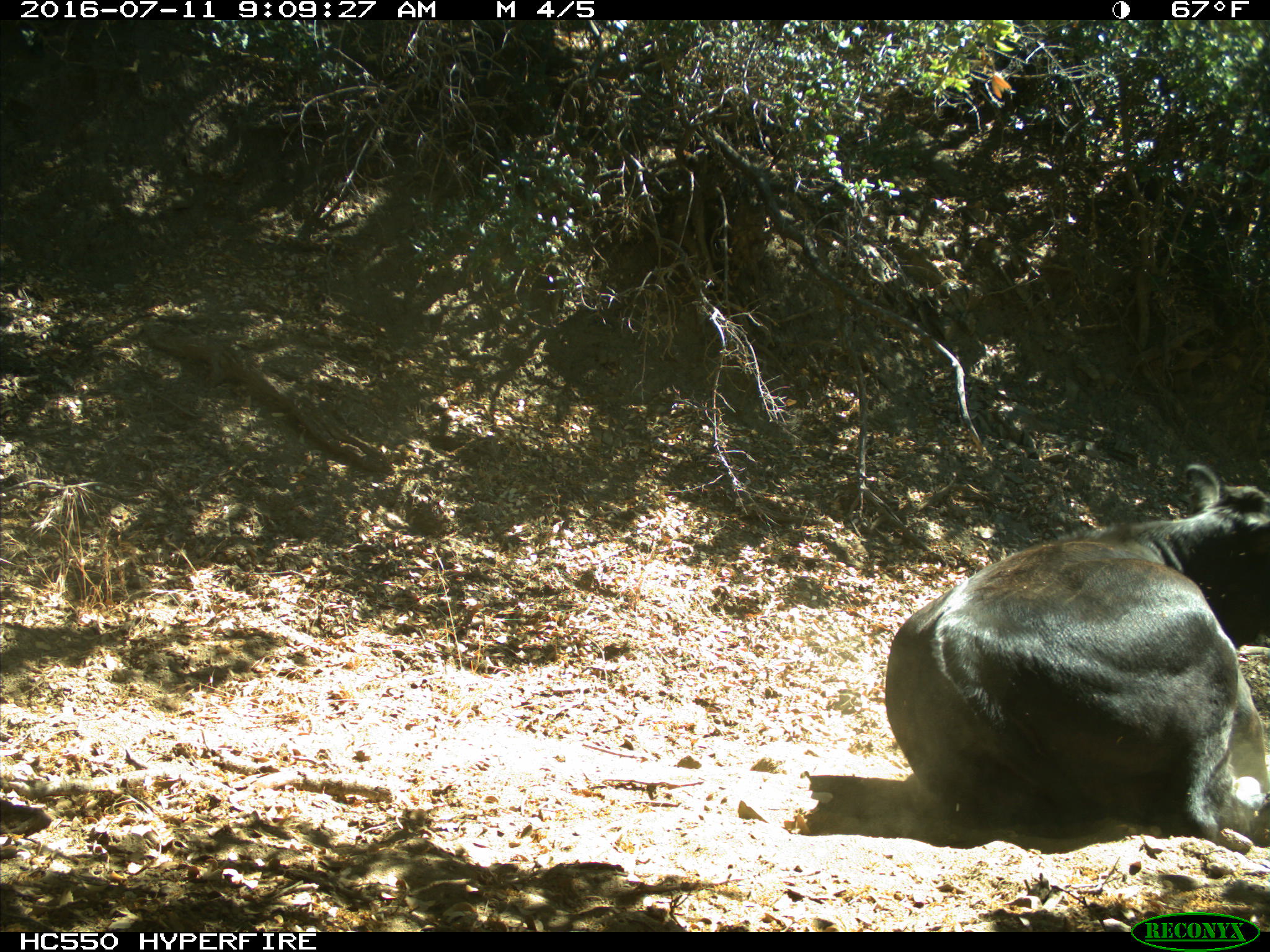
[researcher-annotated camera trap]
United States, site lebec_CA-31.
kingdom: Animalia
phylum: Chordata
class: Mammalia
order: Artiodactyla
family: Bovidae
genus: Bos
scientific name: Bos taurus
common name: domestic cow